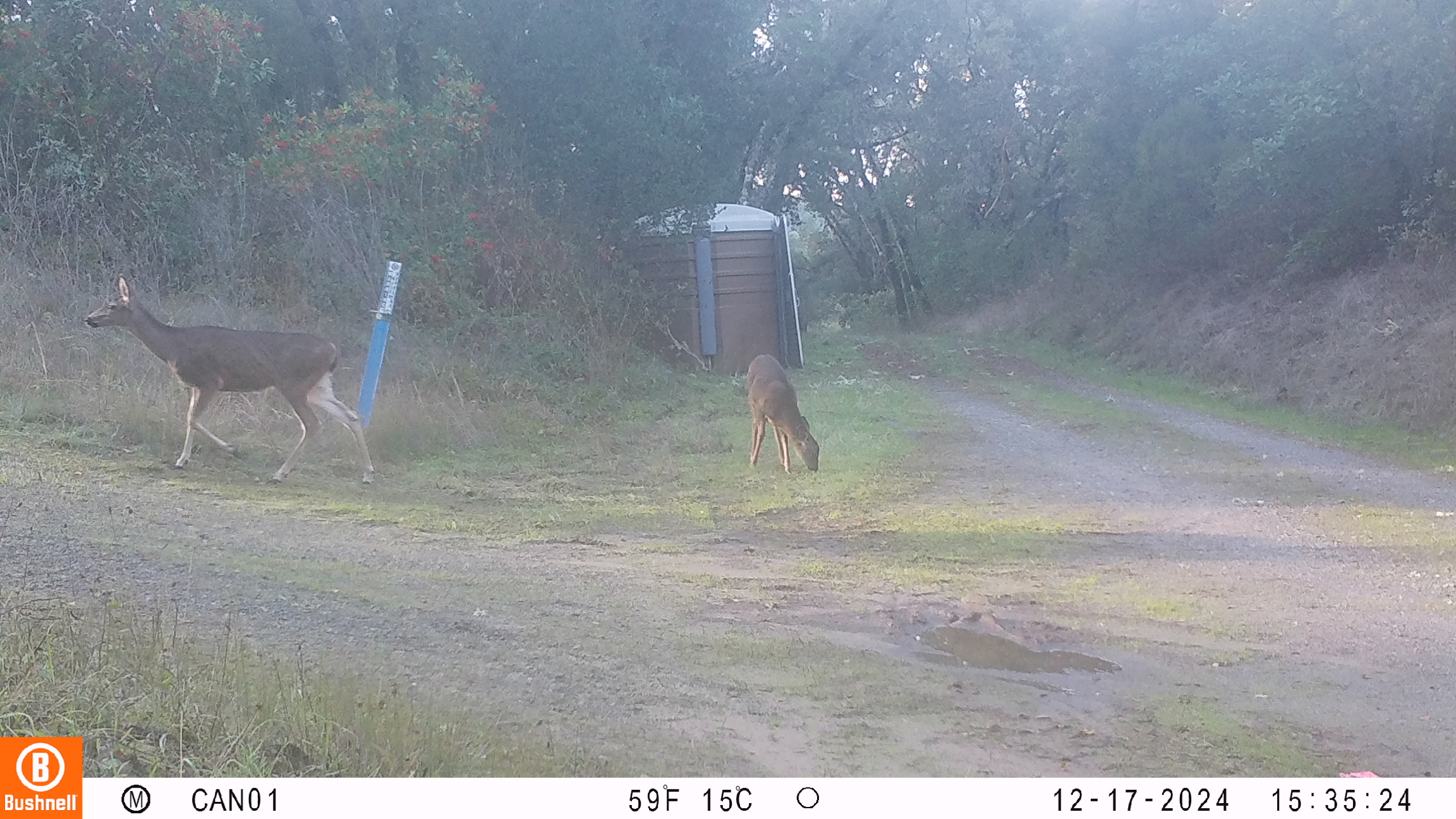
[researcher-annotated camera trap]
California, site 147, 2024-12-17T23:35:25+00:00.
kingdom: Animalia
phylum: Chordata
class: Mammalia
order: Artiodactyla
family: Cervidae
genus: Odocoileus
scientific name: Odocoileus hemionus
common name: mule deer